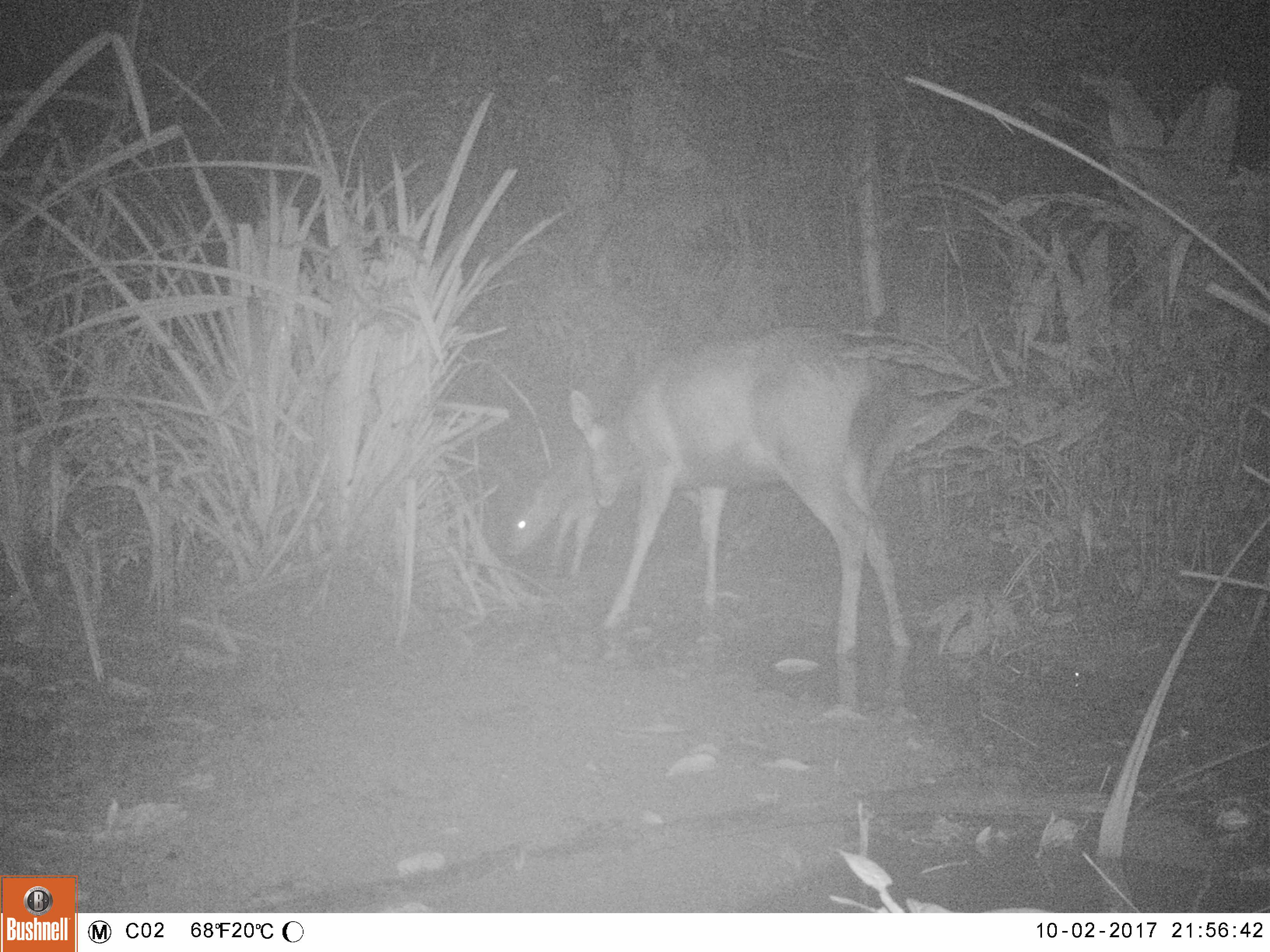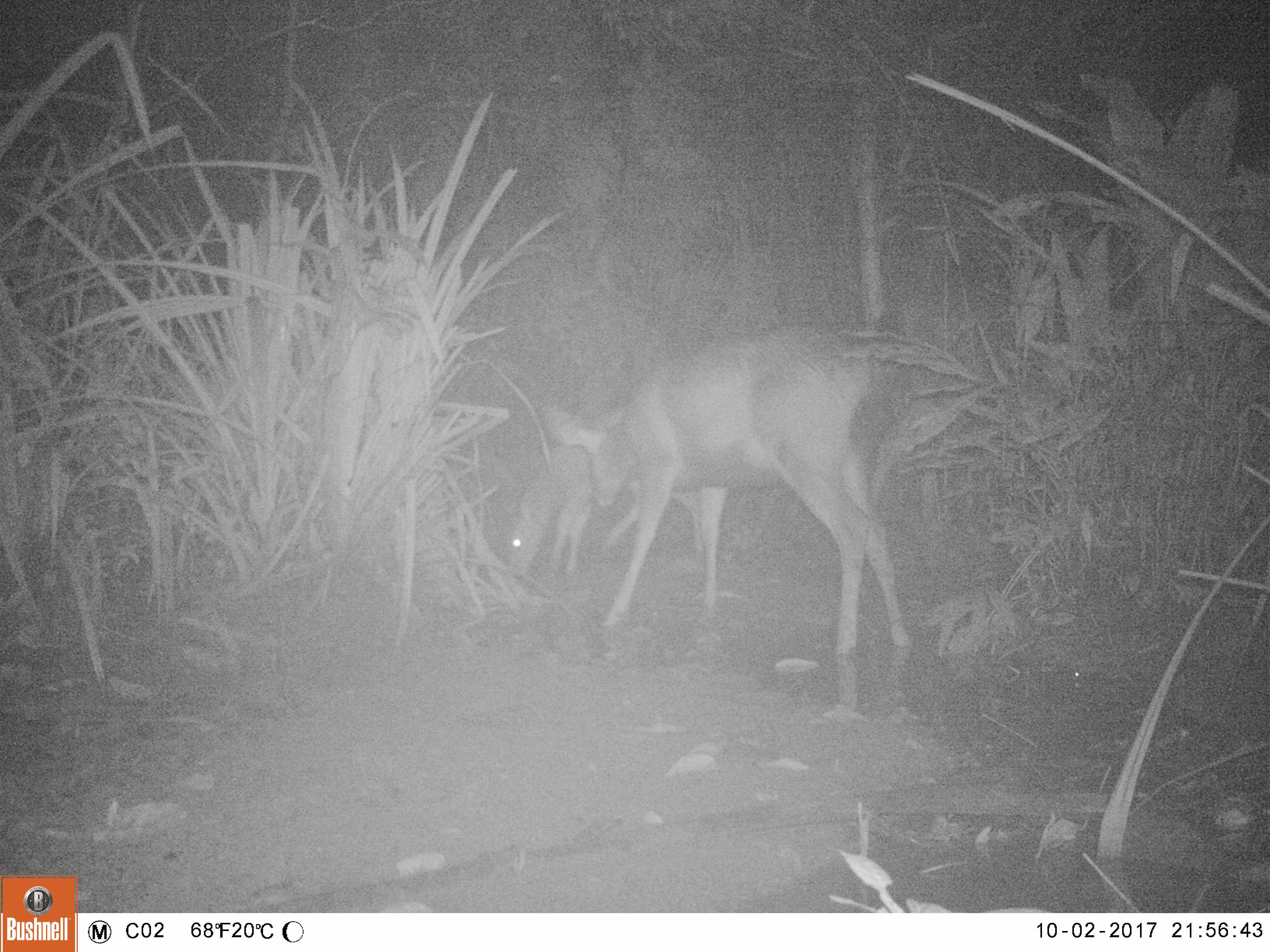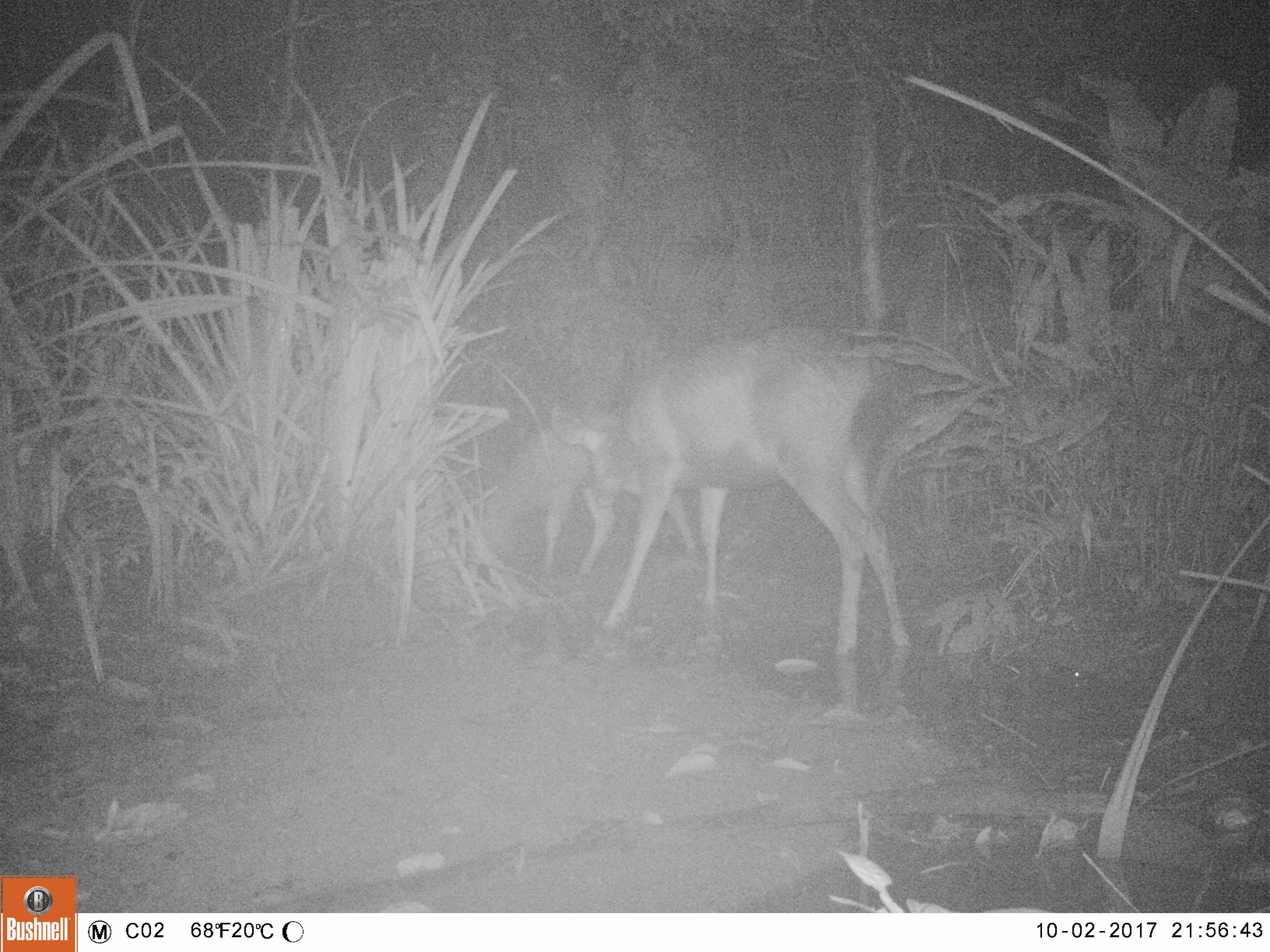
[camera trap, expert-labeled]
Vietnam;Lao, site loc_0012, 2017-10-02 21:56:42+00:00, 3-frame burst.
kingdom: Animalia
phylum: Chordata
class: Mammalia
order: Artiodactyla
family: Cervidae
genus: Rusa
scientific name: Rusa unicolor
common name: sambar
Sambar (Rusa unicolor). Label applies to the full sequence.